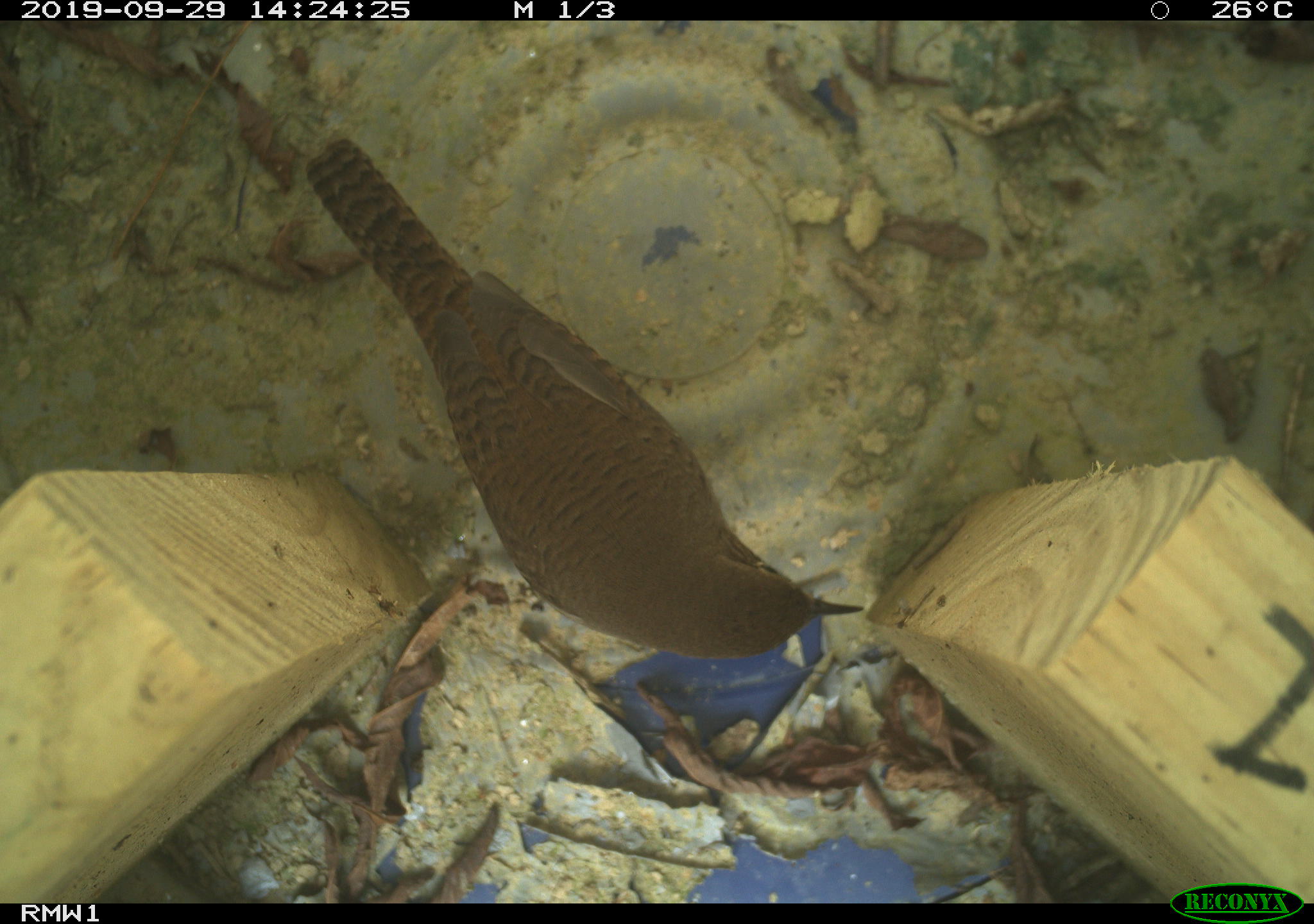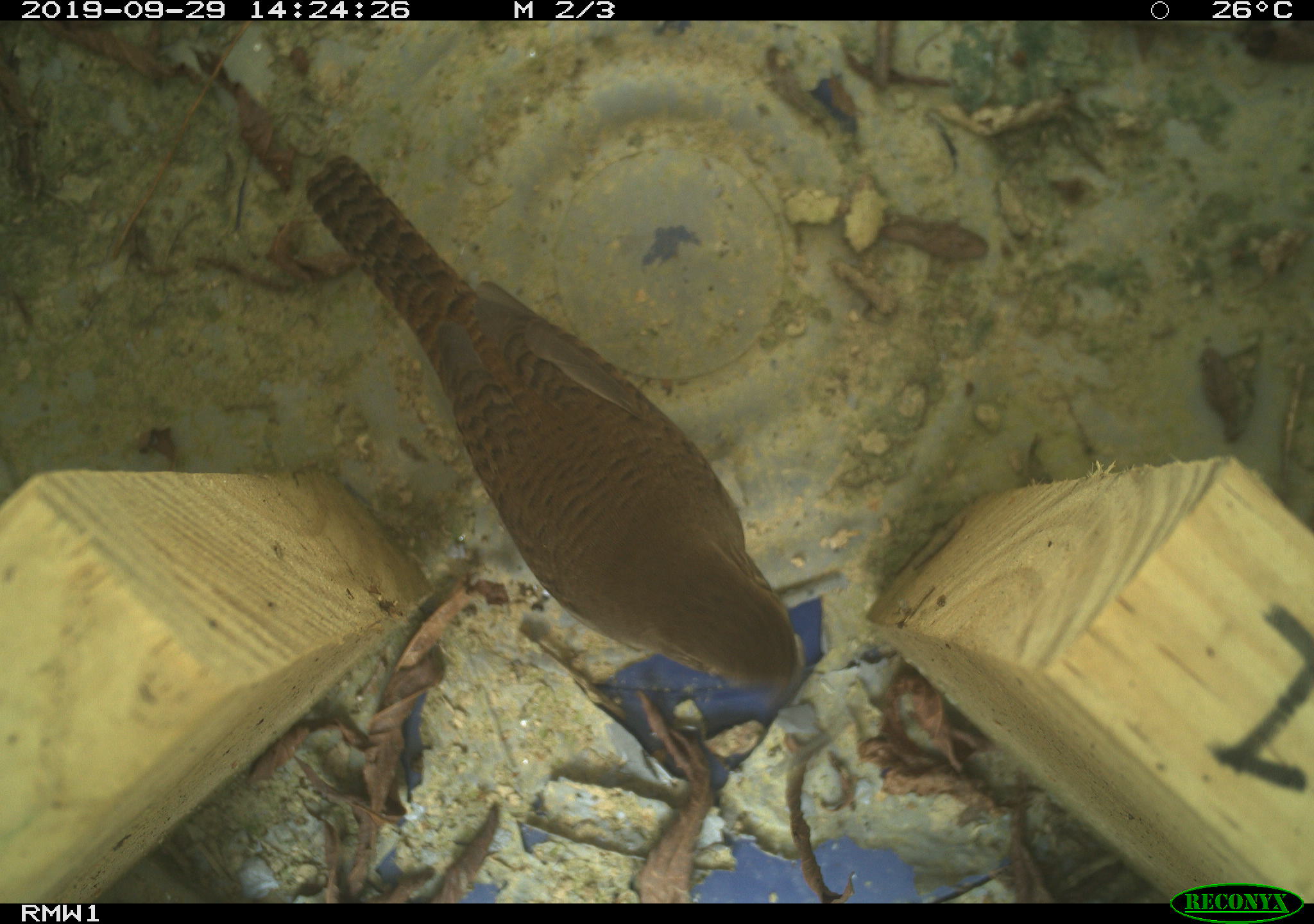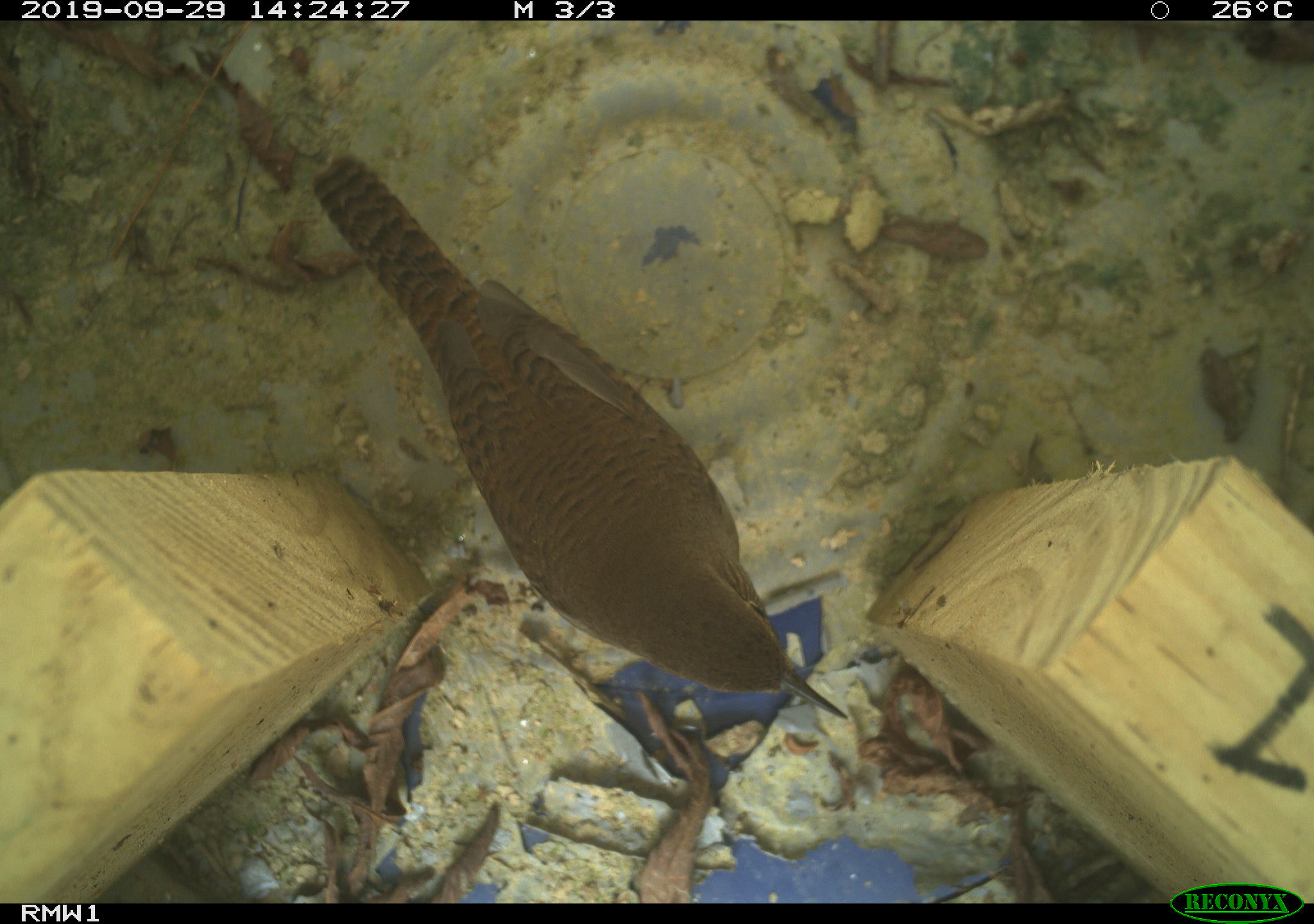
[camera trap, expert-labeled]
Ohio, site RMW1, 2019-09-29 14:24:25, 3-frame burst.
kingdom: Animalia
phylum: Chordata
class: Aves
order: Passeriformes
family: Troglodytidae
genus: Troglodytes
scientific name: Troglodytes aedon aedon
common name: northern house wren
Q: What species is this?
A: Northern house wren (Troglodytes aedon aedon).